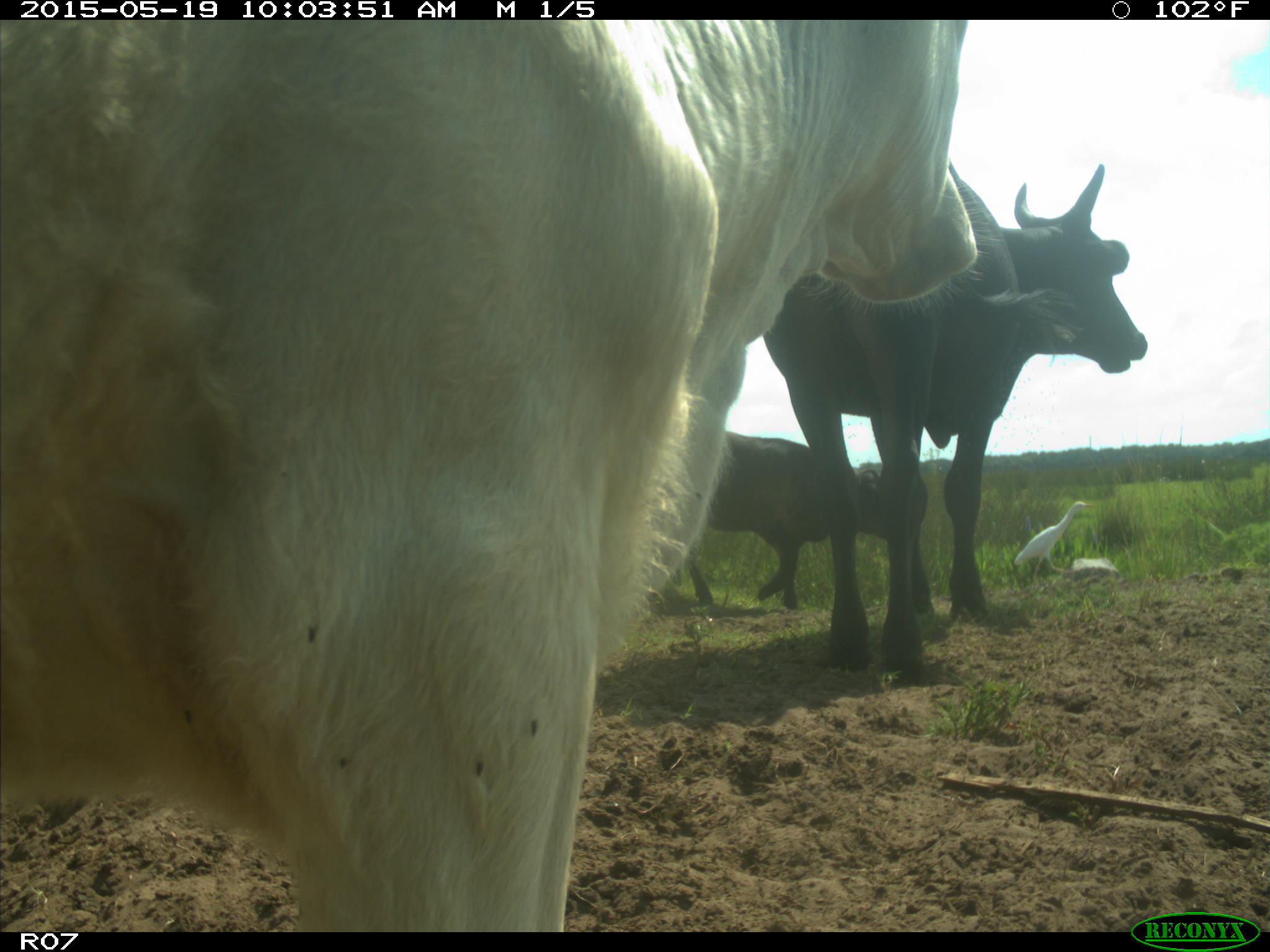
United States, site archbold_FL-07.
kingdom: Animalia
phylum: Chordata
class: Mammalia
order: Artiodactyla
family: Bovidae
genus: Bos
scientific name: Bos taurus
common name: domestic cow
Bos taurus (domestic cow).